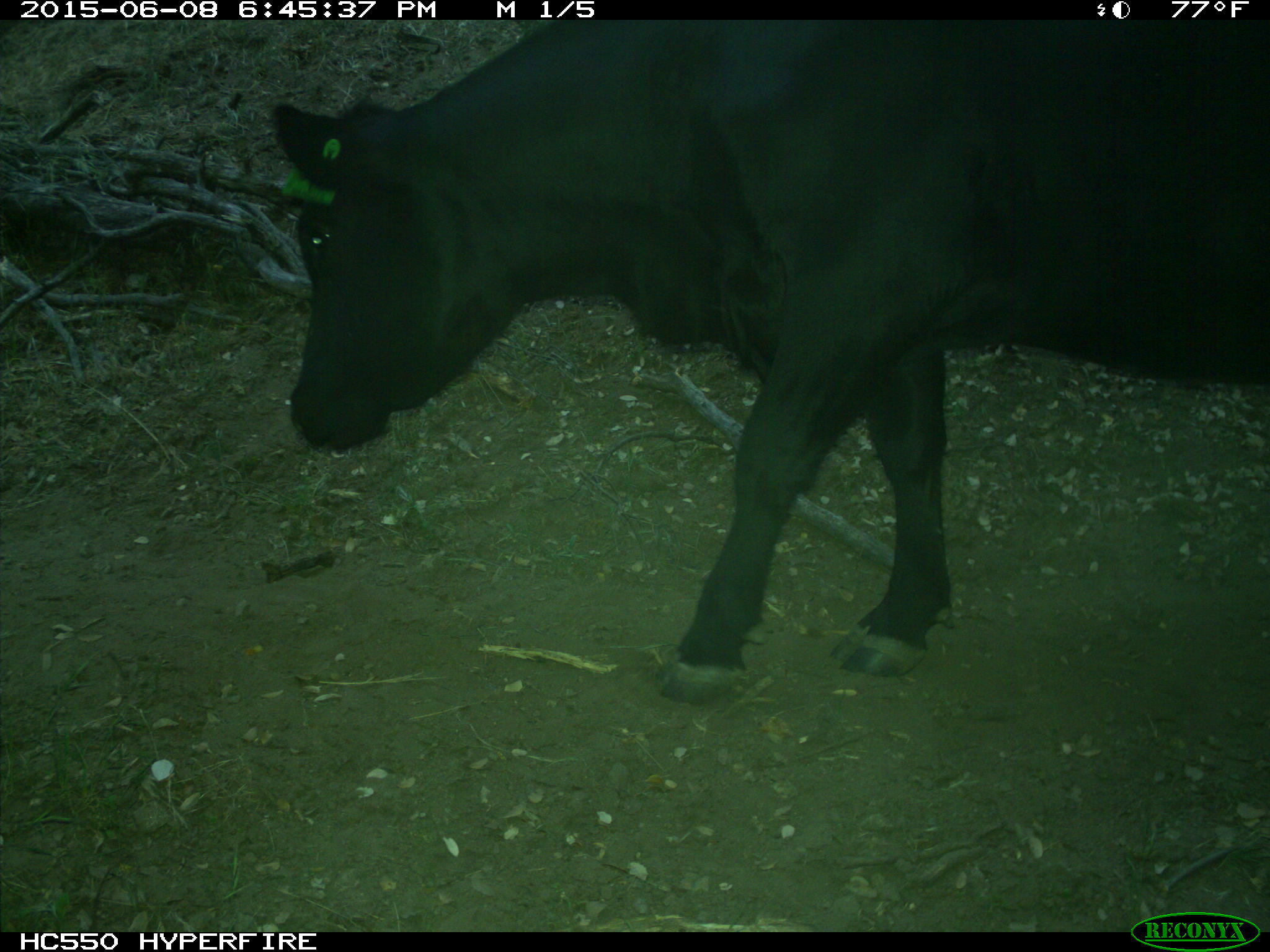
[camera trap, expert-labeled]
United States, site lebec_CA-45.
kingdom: Animalia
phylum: Chordata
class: Mammalia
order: Artiodactyla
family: Bovidae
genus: Bos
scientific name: Bos taurus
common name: domestic cow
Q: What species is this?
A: Bos taurus (domestic cow).